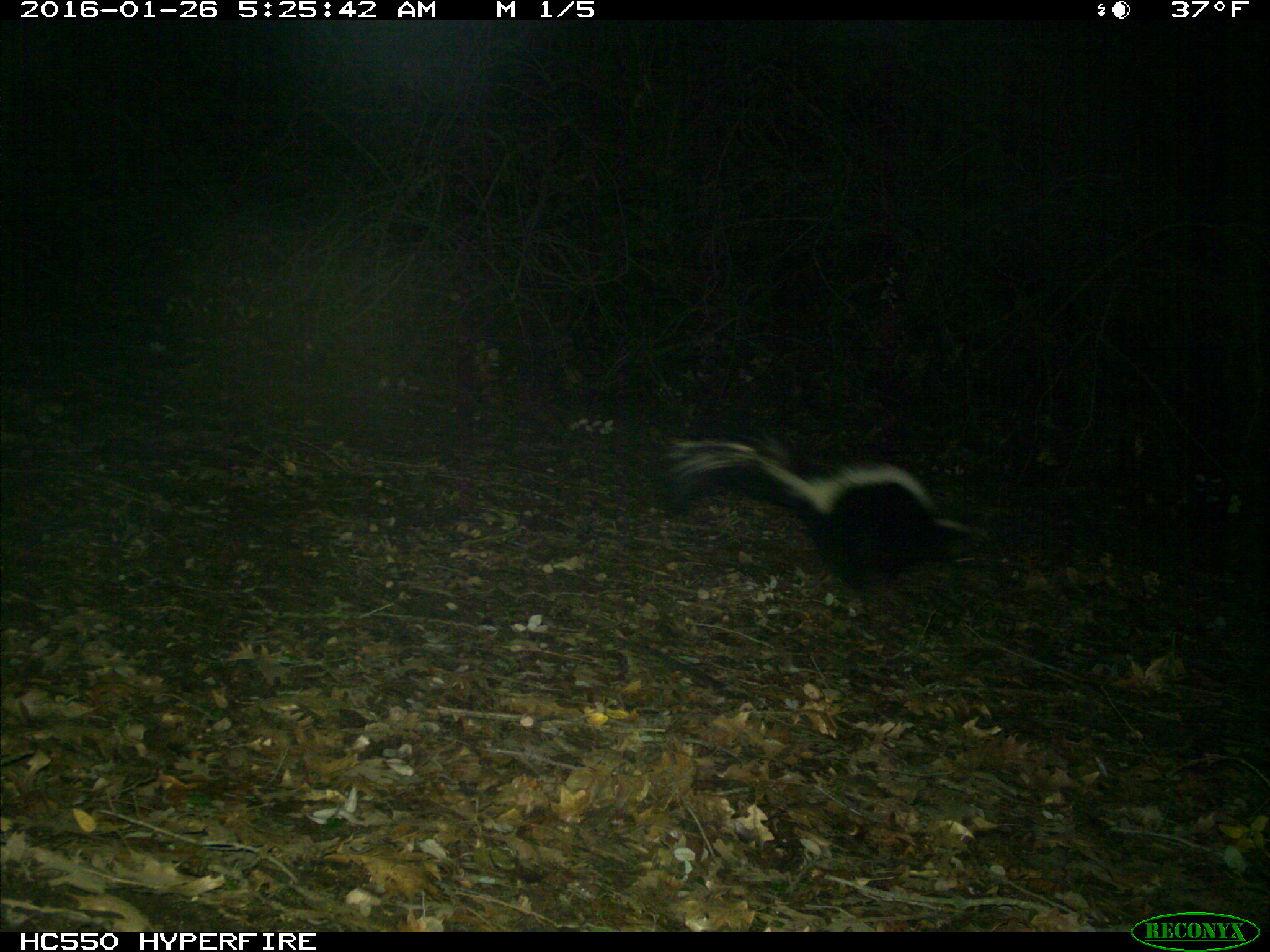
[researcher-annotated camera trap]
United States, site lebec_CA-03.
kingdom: Animalia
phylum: Chordata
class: Mammalia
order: Carnivora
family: Mephitidae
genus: Mephitis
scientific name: Mephitis mephitis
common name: striped skunk